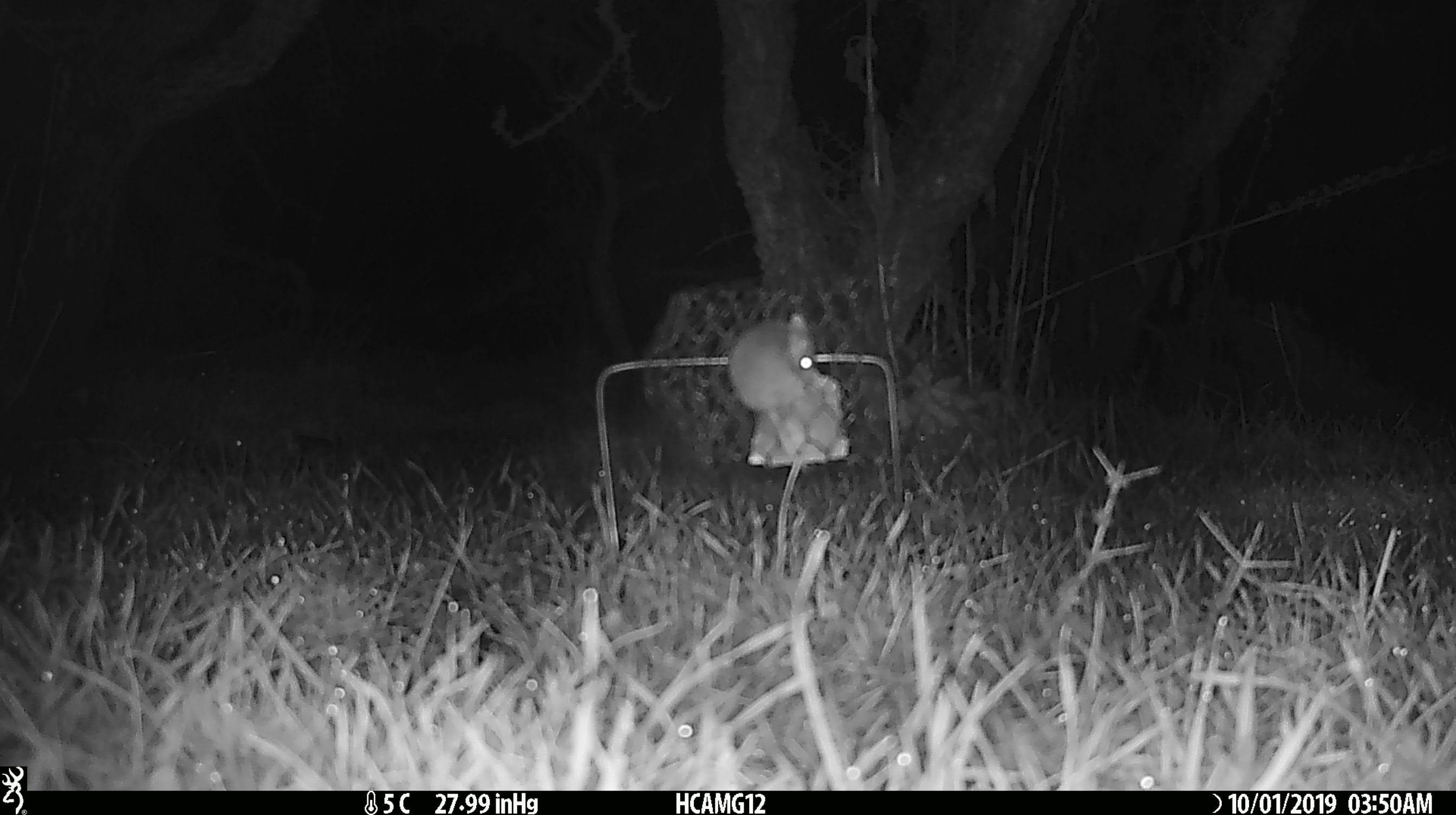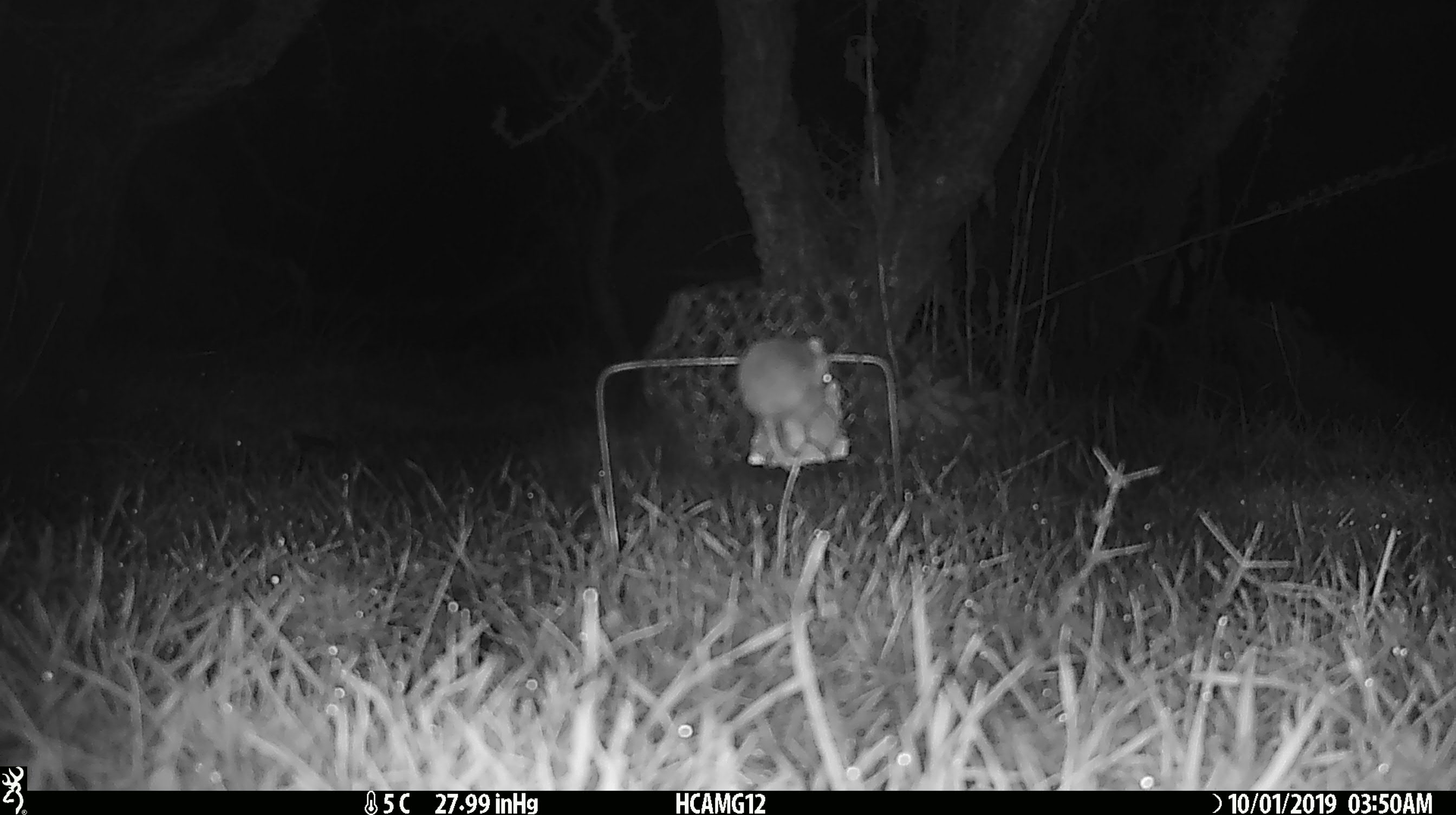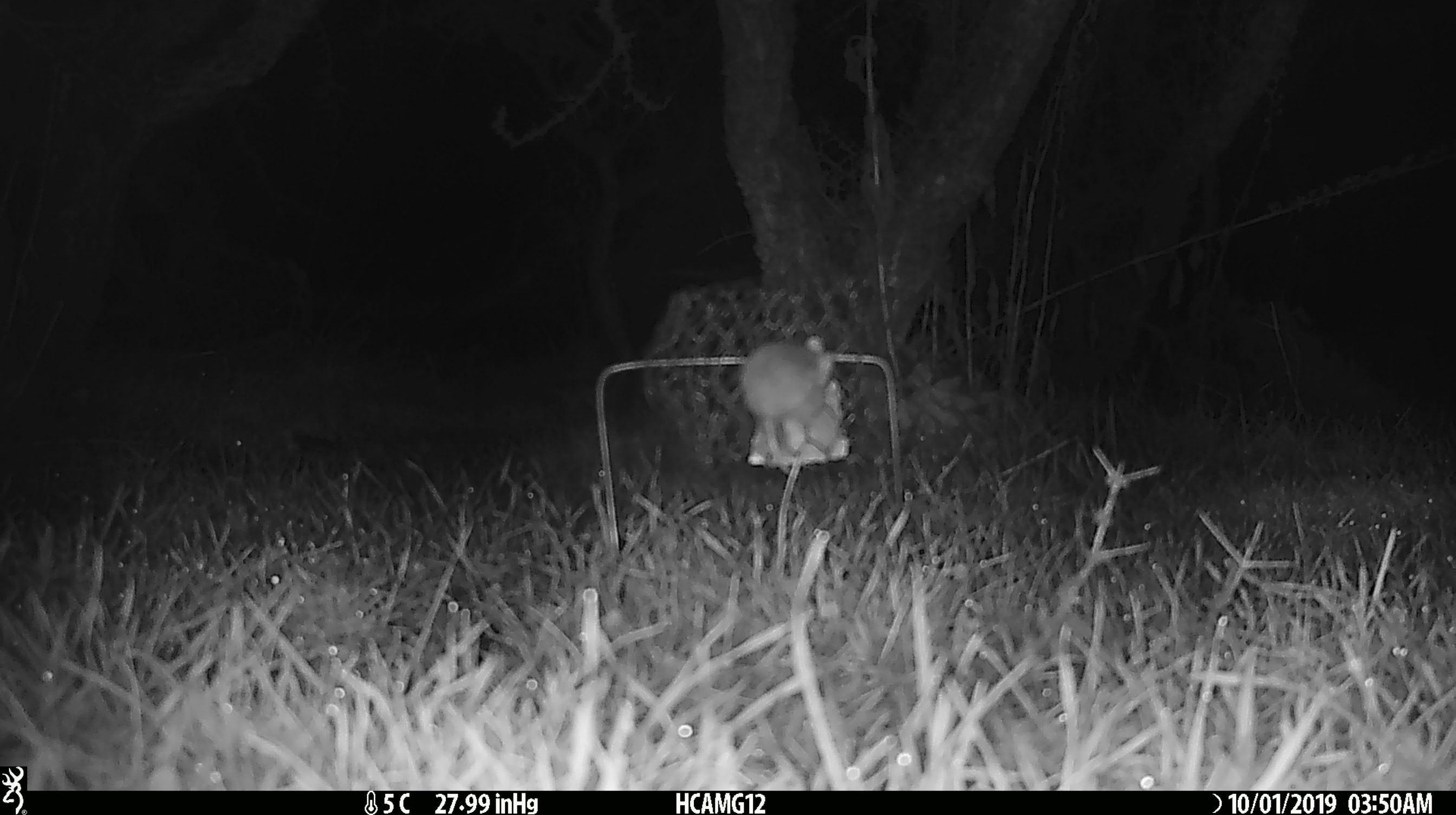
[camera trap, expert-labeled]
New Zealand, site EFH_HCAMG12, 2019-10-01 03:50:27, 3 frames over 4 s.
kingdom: Animalia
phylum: Chordata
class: Mammalia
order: Rodentia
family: Muridae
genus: Mus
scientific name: Mus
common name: mouse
Mouse (Mus).